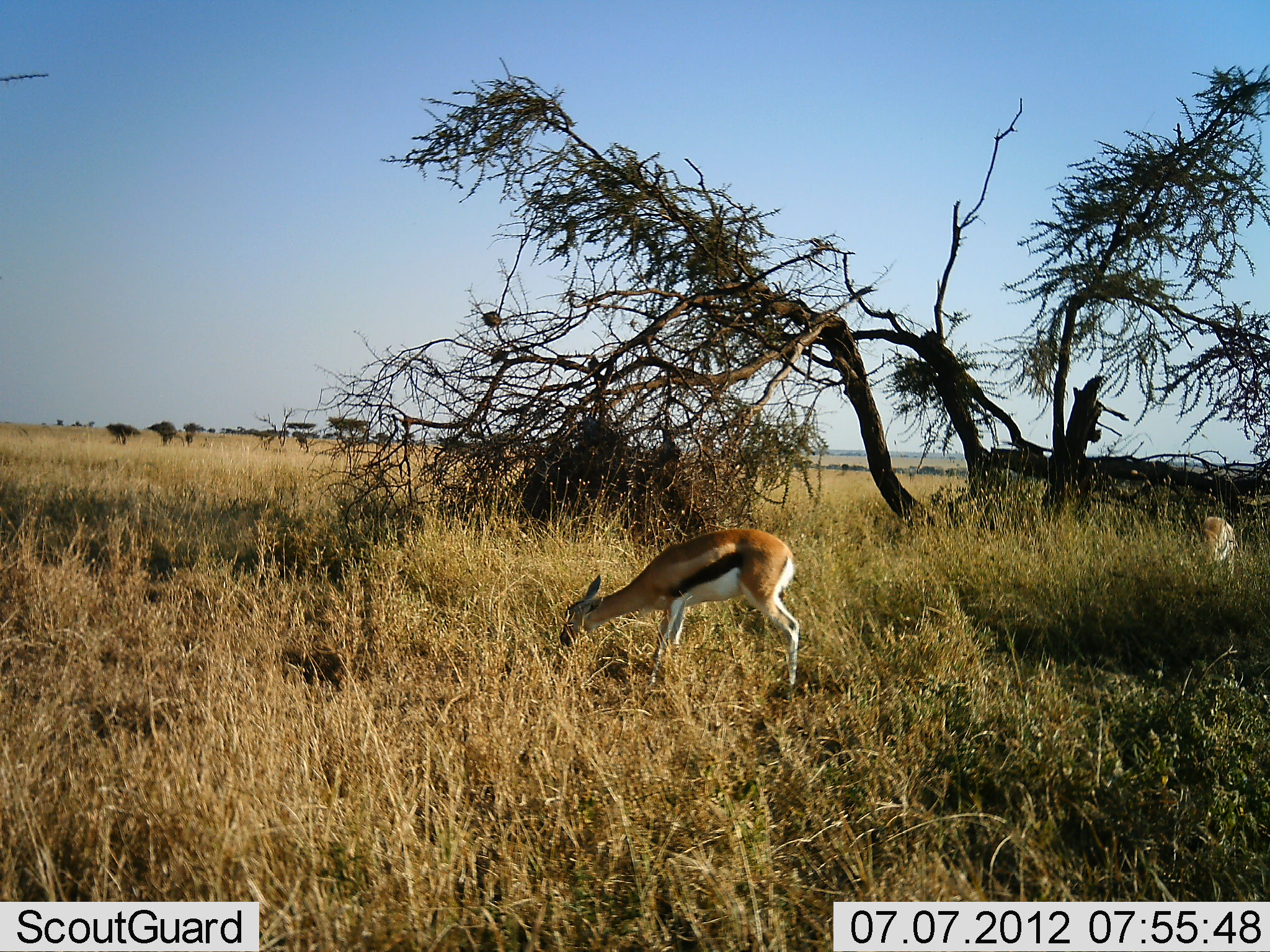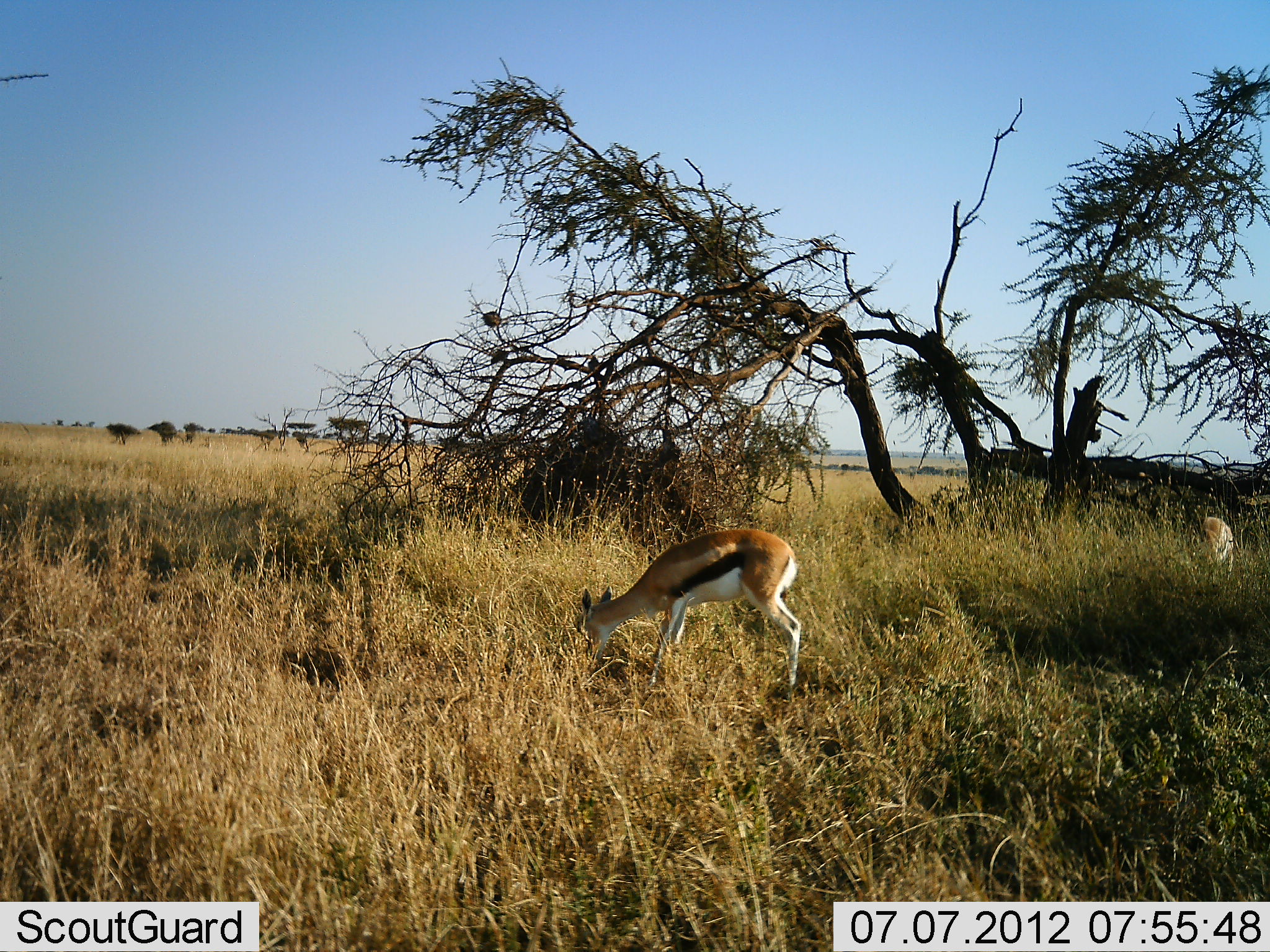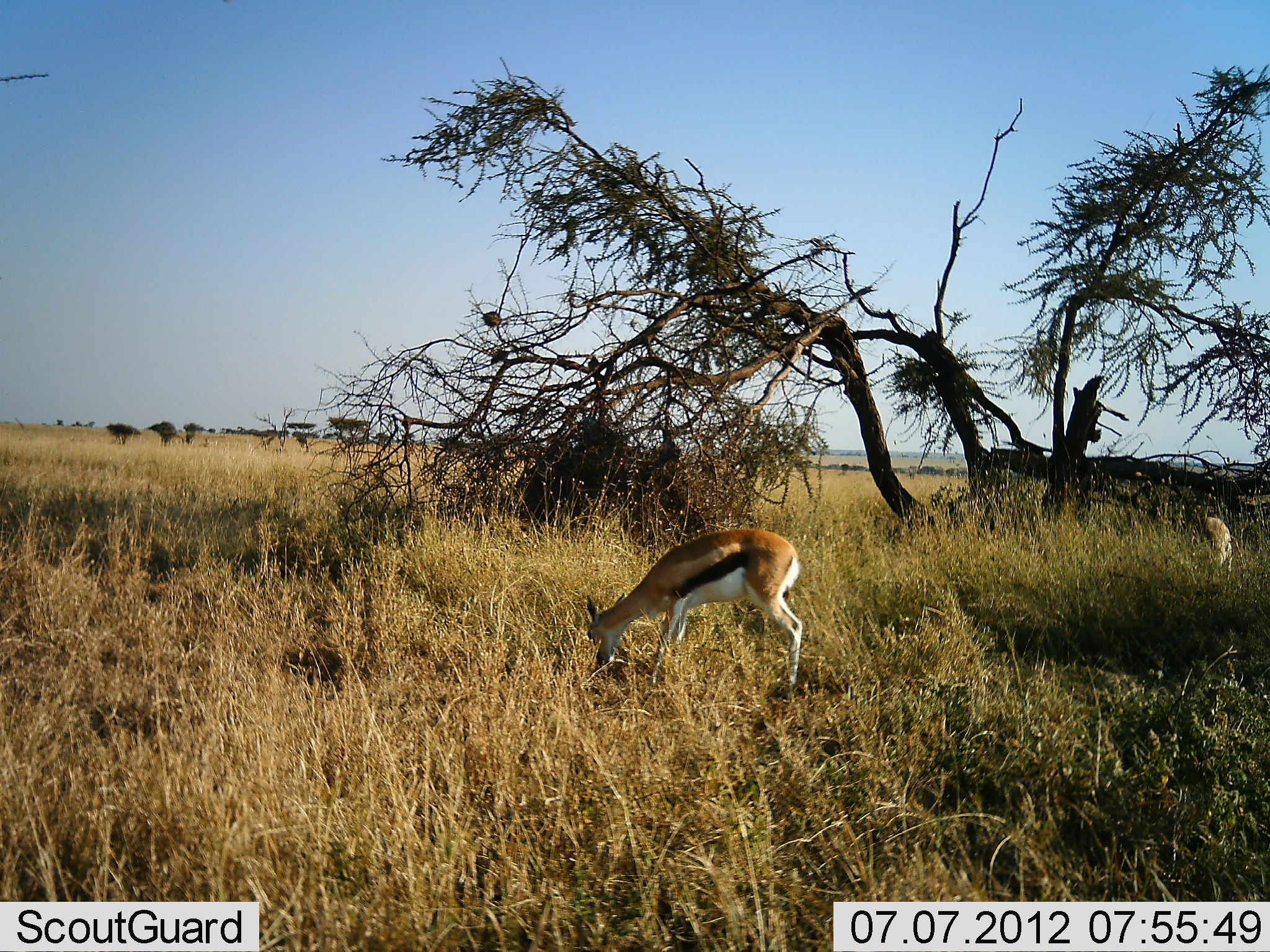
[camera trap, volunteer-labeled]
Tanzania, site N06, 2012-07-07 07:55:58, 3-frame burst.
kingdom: Animalia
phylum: Chordata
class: Mammalia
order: Artiodactyla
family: Bovidae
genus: Eudorcas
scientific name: Eudorcas thomsonii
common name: thomson's gazelle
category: gazellethomsons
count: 2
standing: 20%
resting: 0%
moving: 10%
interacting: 0%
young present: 0%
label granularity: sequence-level